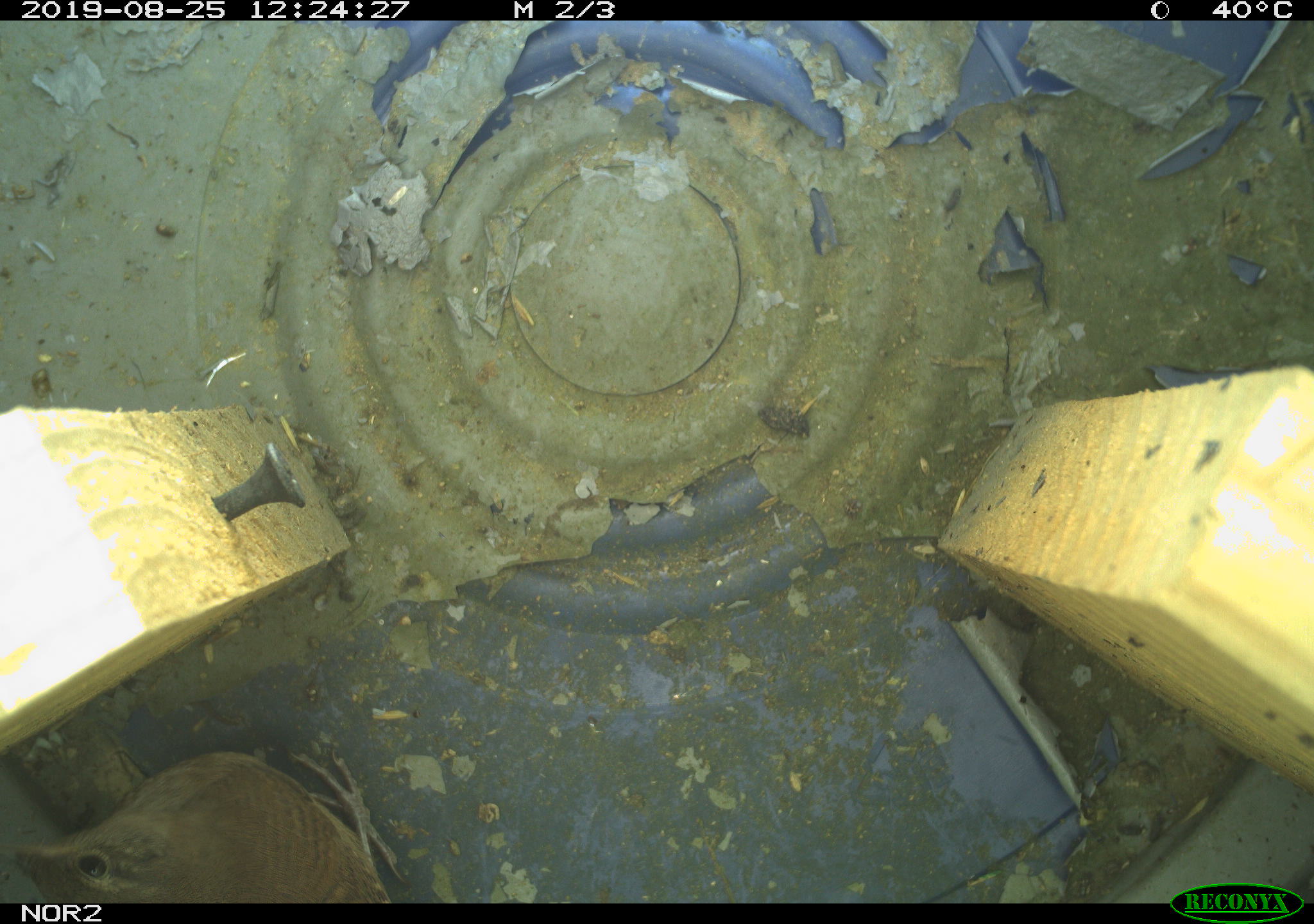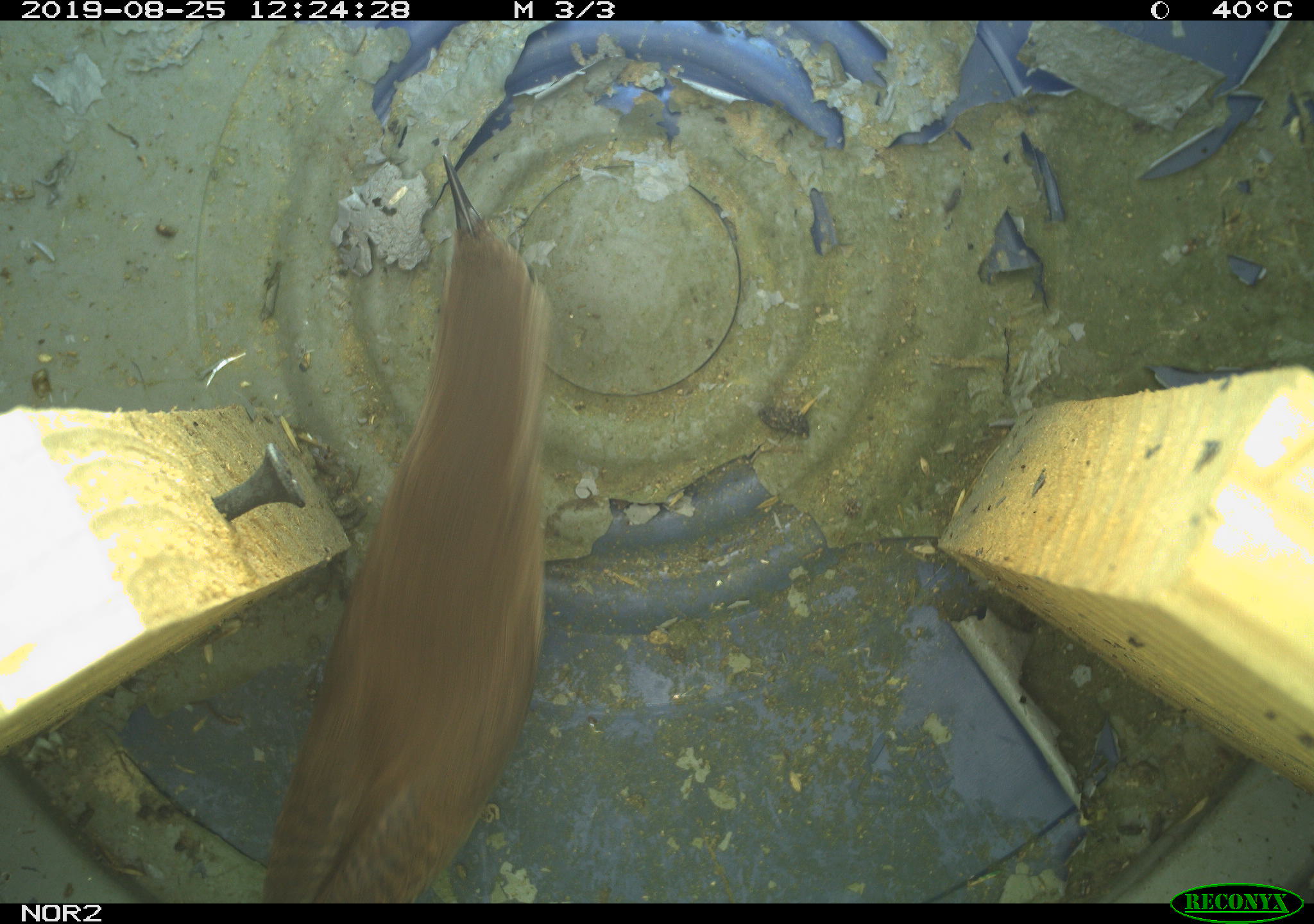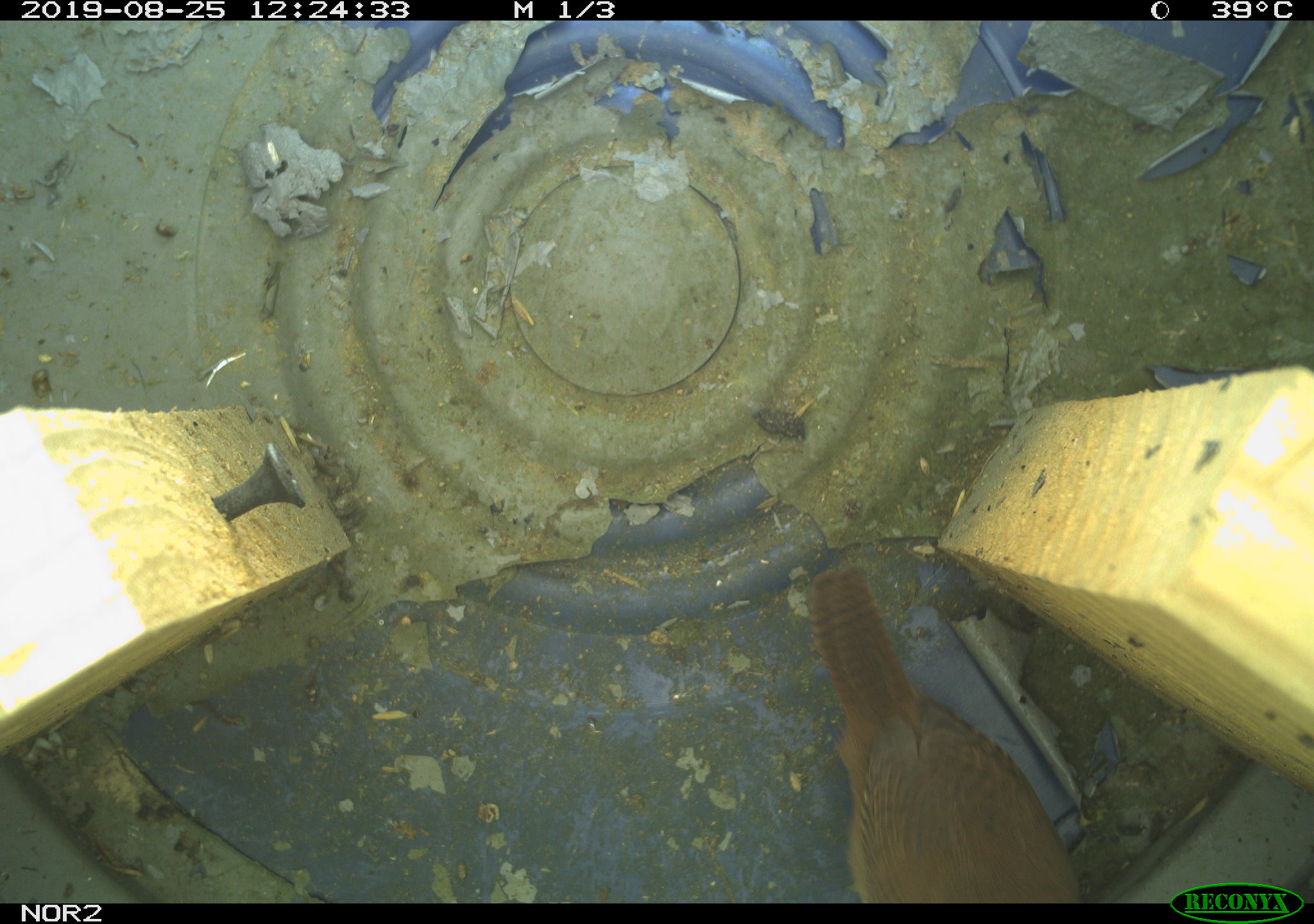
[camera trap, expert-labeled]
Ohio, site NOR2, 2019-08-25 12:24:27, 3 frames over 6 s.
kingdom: Animalia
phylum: Chordata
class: Aves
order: Passeriformes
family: Troglodytidae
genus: Troglodytes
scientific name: Troglodytes aedon aedon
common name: northern house wren